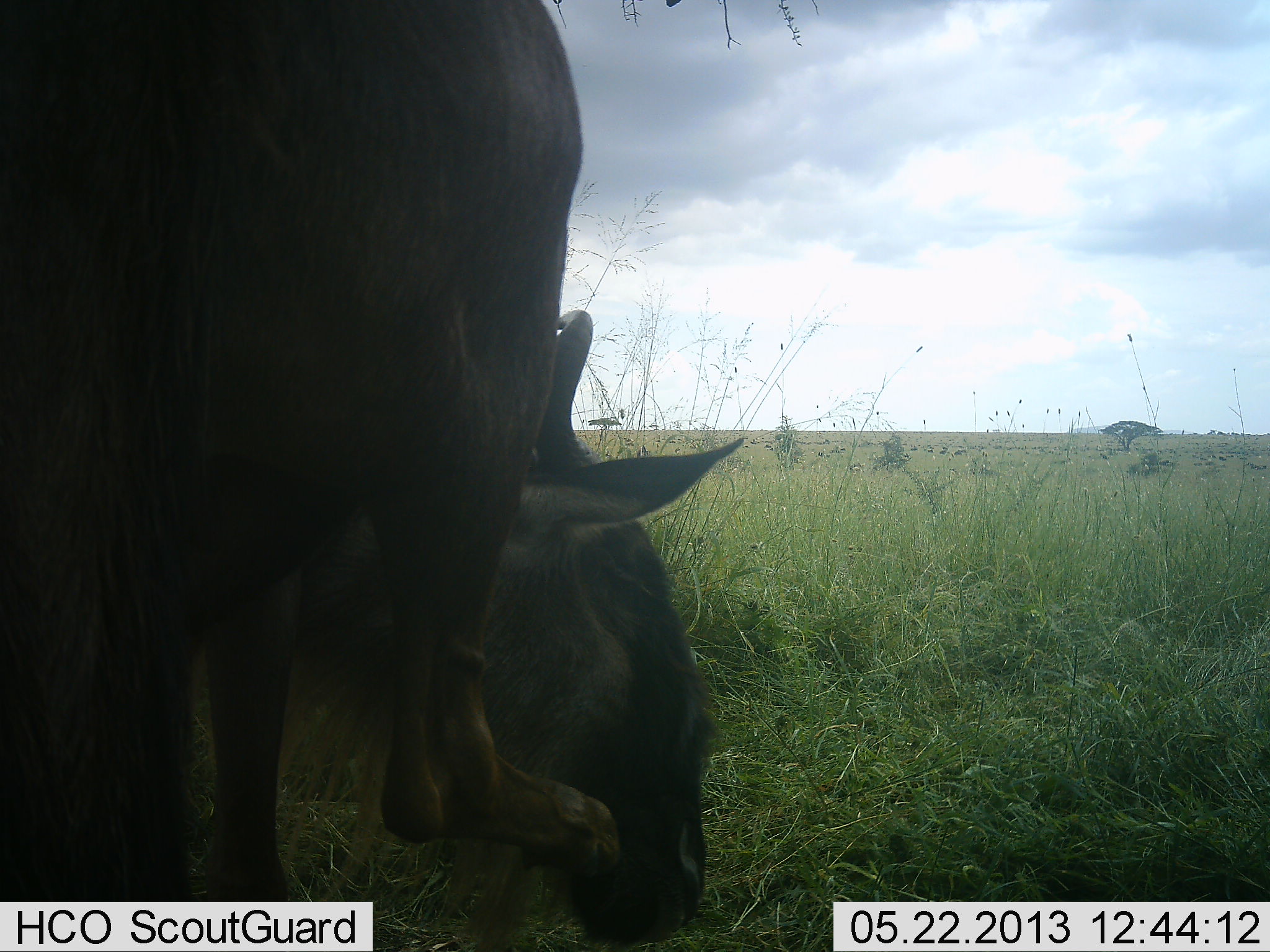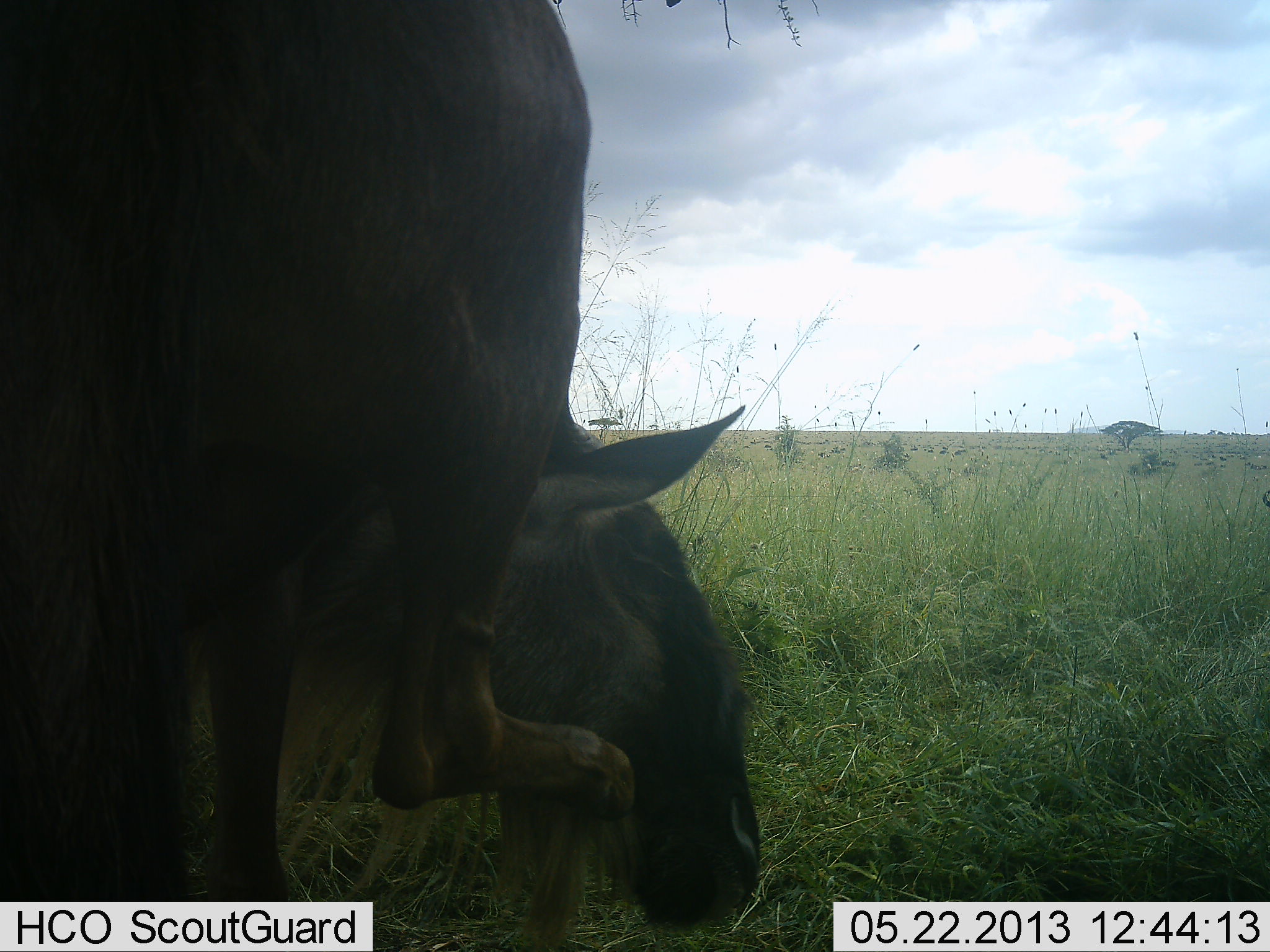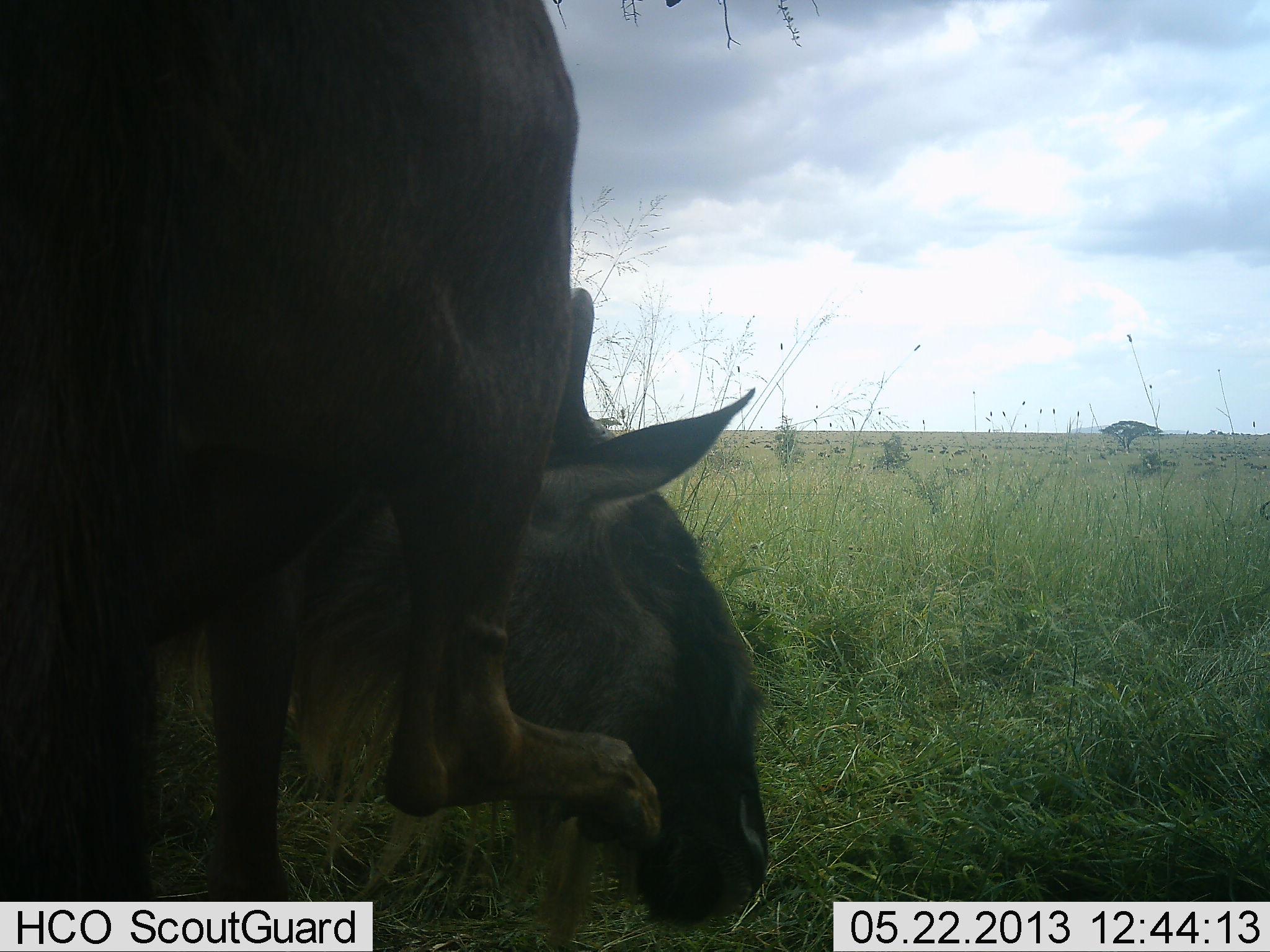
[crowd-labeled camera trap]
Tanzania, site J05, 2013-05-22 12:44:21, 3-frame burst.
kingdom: Animalia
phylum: Chordata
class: Mammalia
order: Artiodactyla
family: Bovidae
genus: Connochaetes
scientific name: Connochaetes taurinus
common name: blue wildebeest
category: wildebeest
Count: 1.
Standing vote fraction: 50%.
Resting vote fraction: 10%.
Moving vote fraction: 20%.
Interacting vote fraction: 10%.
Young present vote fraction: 10%.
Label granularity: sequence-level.